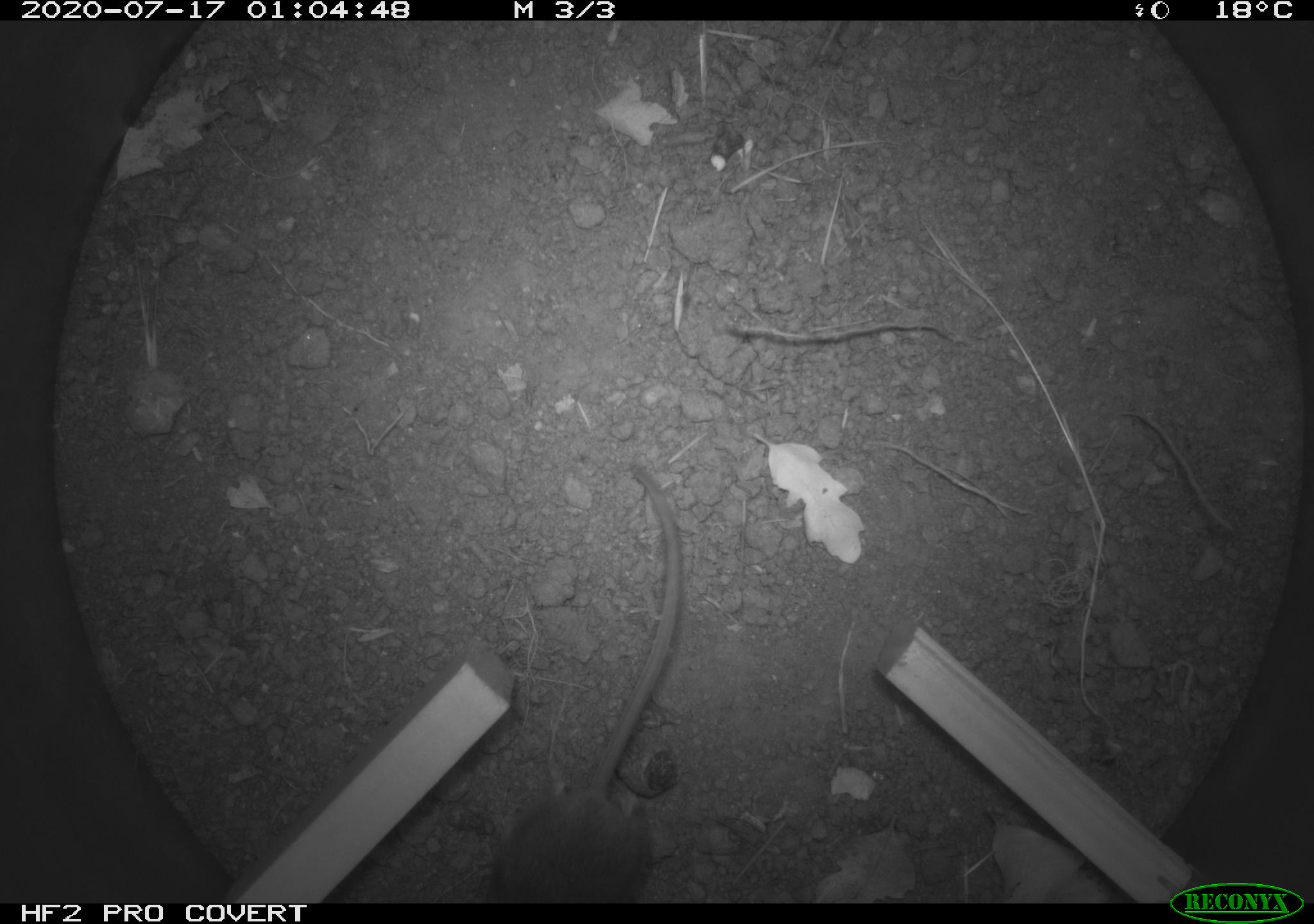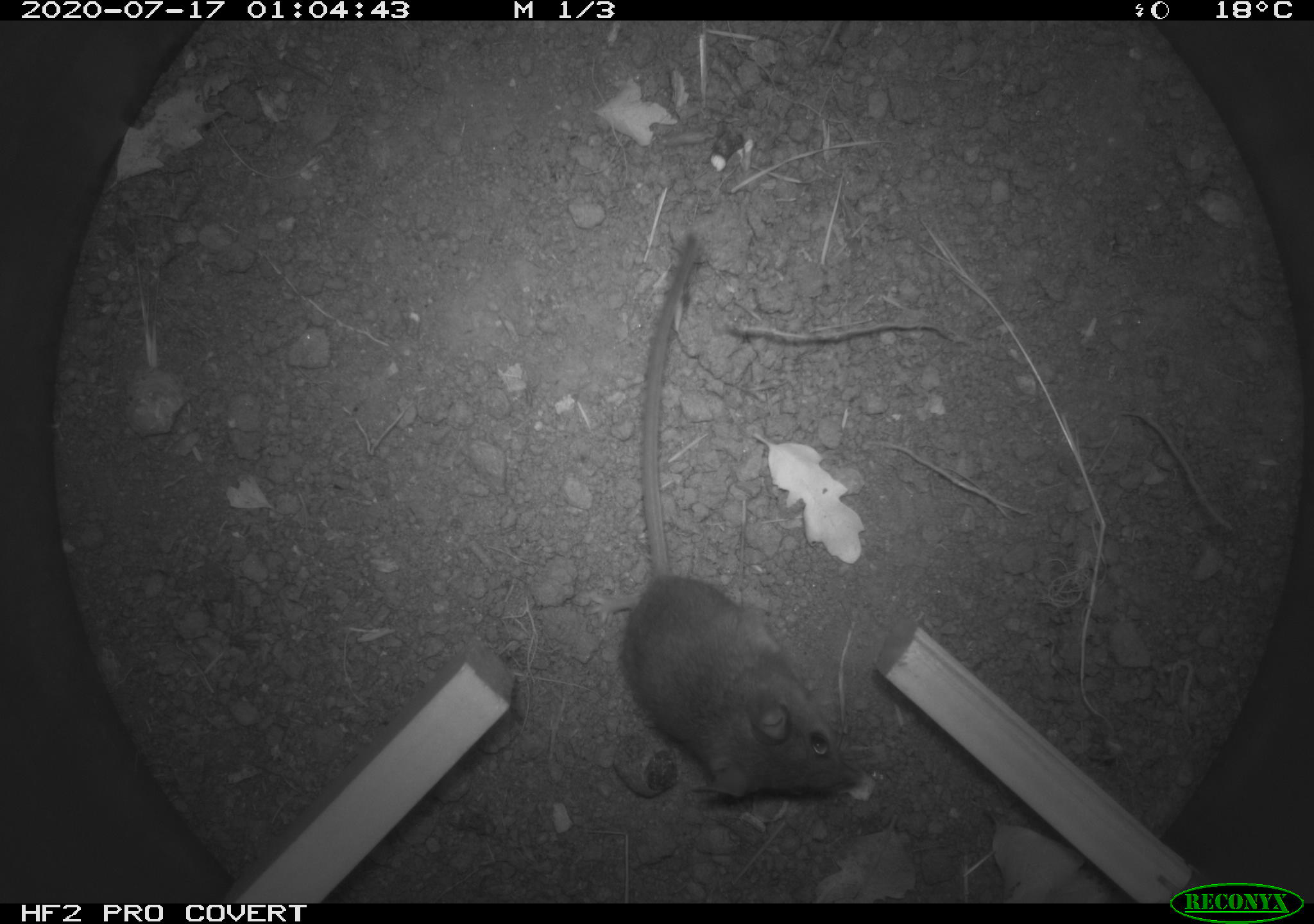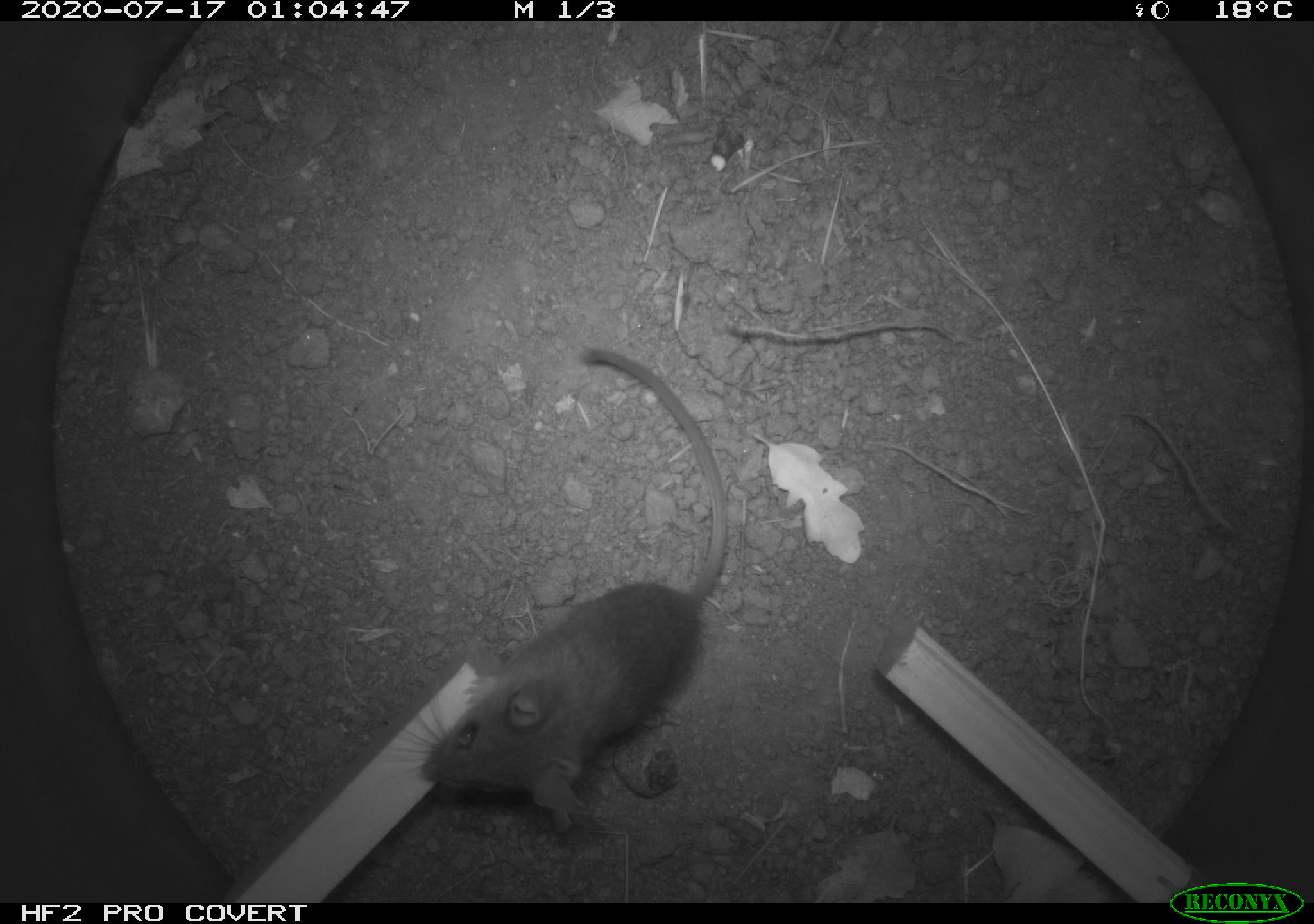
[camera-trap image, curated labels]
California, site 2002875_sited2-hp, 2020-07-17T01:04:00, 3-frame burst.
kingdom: Animalia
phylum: Chordata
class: Mammalia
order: Rodentia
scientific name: Rodentia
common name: rodent